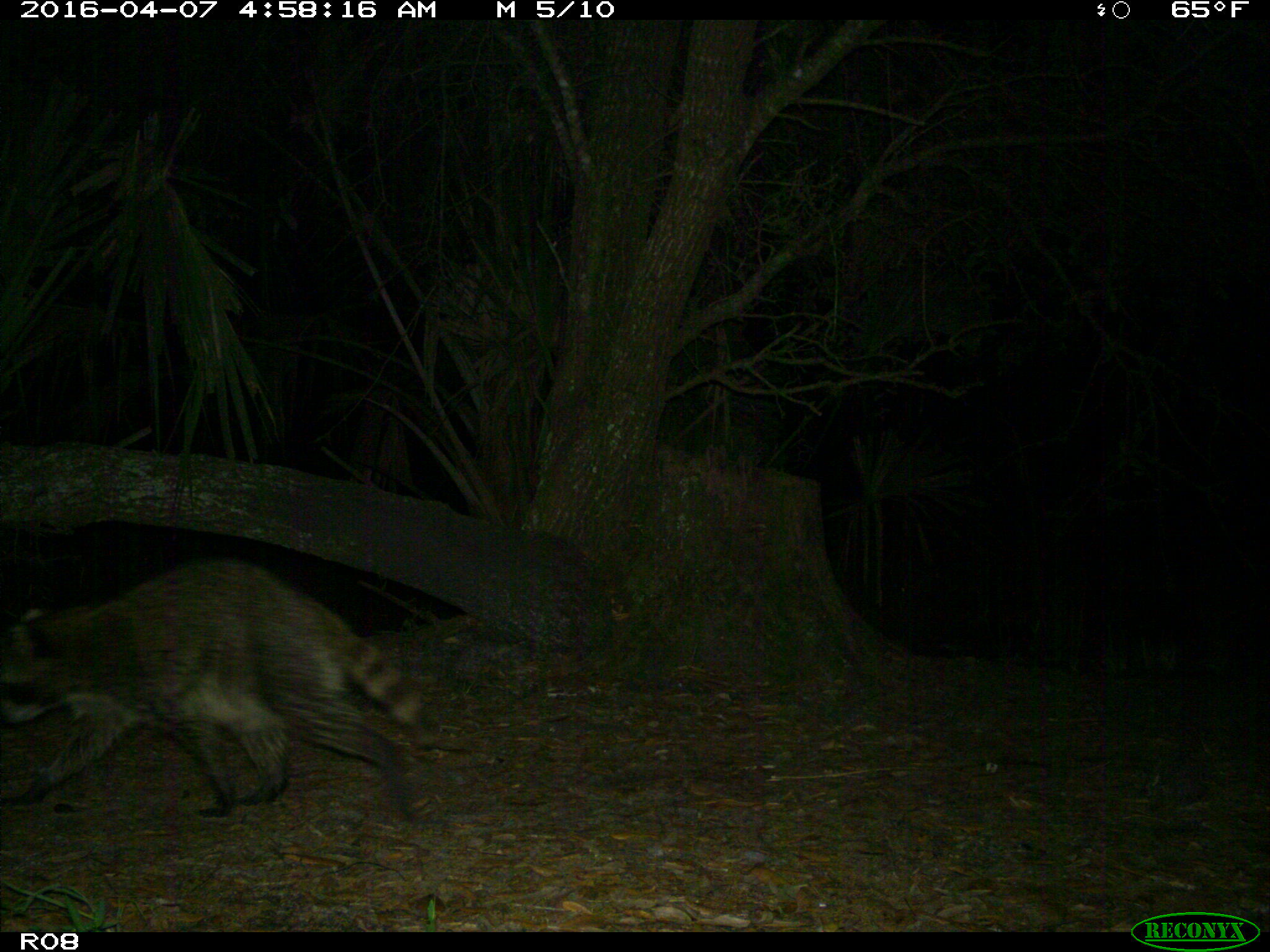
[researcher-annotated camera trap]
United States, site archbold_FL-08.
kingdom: Animalia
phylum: Chordata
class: Mammalia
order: Carnivora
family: Procyonidae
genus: Procyon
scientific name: Procyon lotor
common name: common raccoon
Procyon lotor (common raccoon).